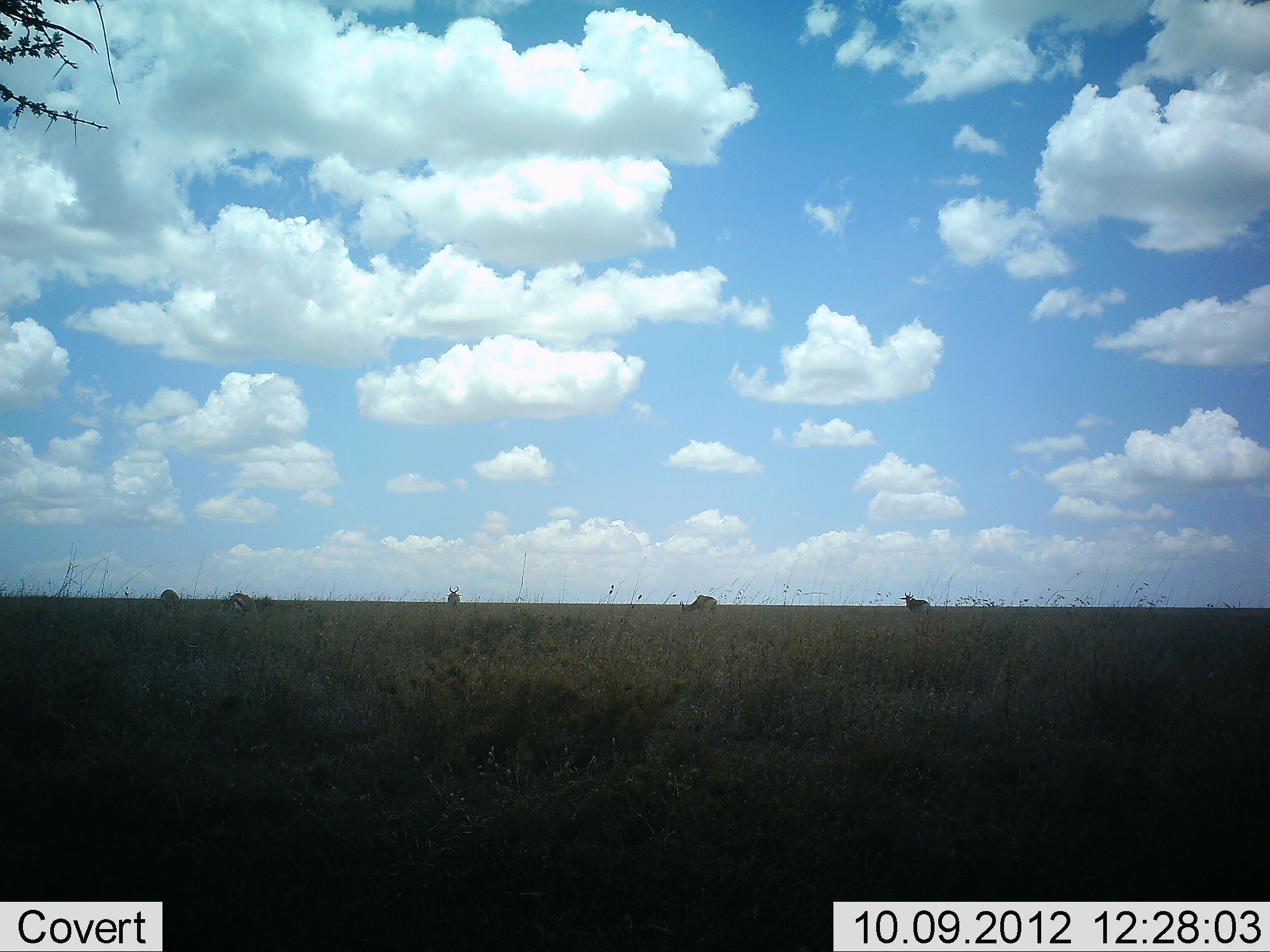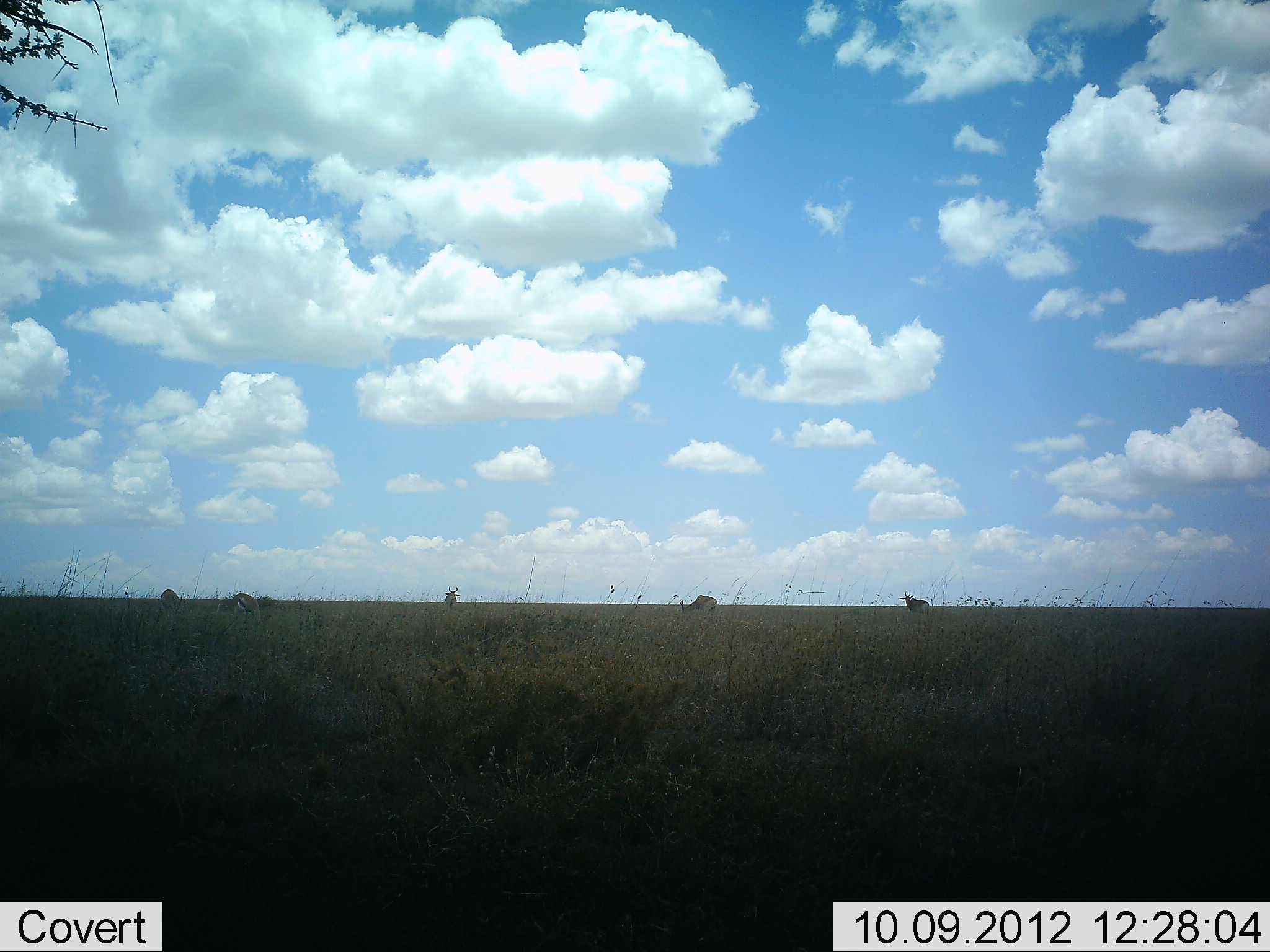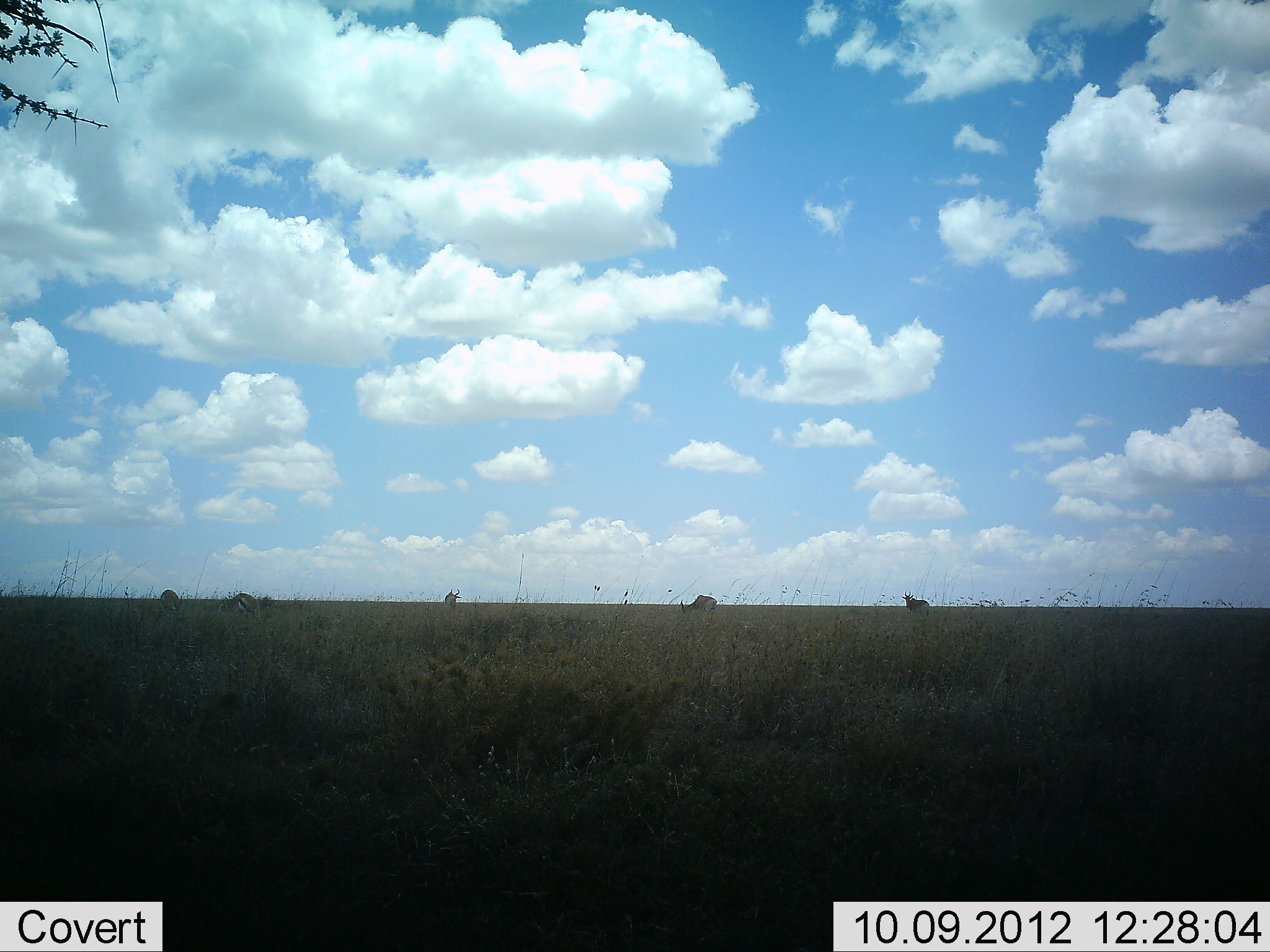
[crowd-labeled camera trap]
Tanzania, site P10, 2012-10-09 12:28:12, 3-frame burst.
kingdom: Animalia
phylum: Chordata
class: Mammalia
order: Artiodactyla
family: Bovidae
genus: Eudorcas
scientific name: Eudorcas thomsonii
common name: thomson's gazelle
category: gazellethomsons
Gazellethomsons (thomson's gazelle) (Eudorcas thomsonii), count 5. Behavior (volunteer vote fractions): standing 33%, resting 0%, moving 8%, interacting 0%. Young present (vote fraction): 0%. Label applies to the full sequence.